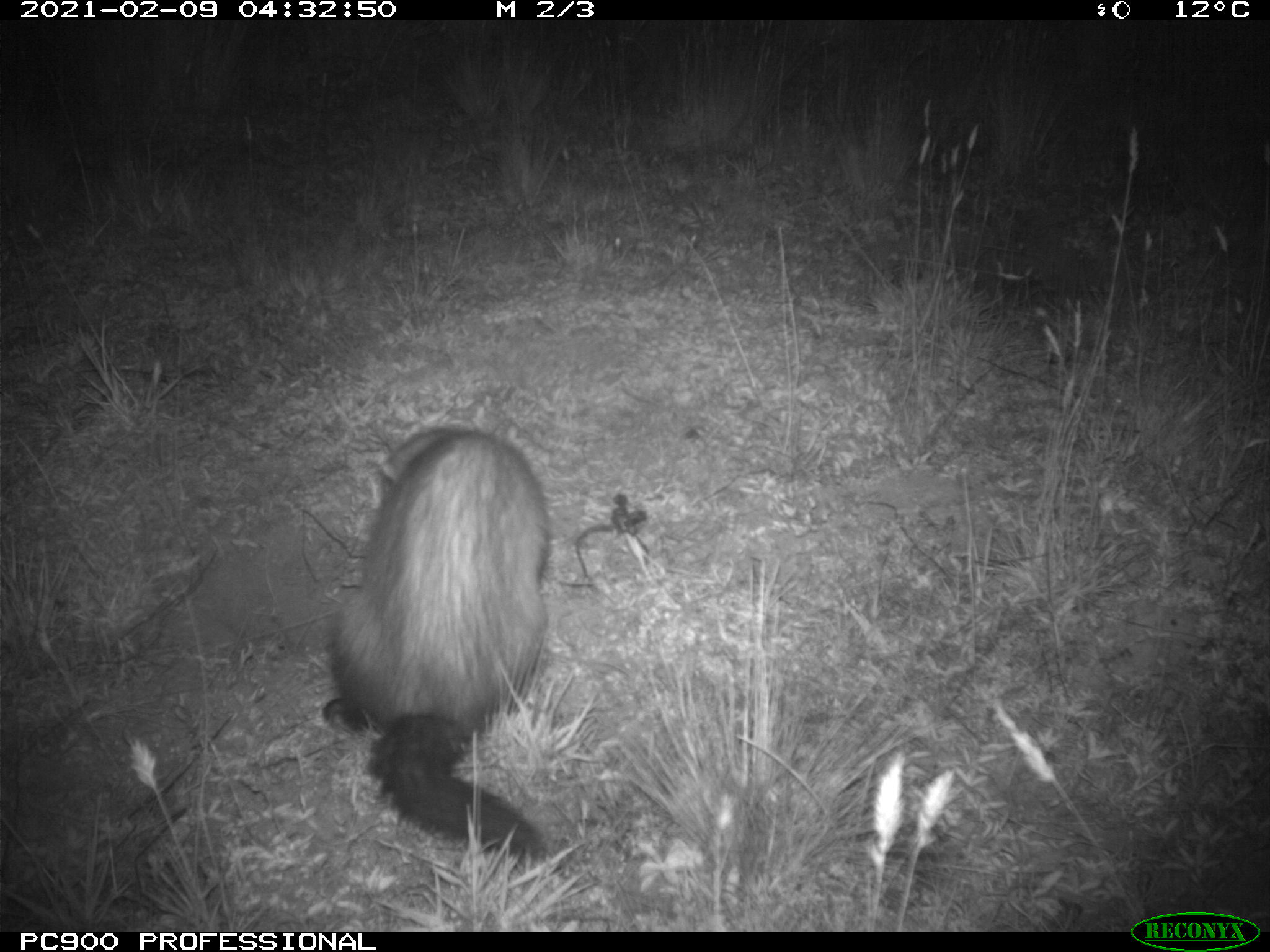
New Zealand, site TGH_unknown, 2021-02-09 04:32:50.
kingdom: Animalia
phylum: Chordata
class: Mammalia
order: Carnivora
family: Mustelidae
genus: Mustela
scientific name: Mustela furo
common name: ferret